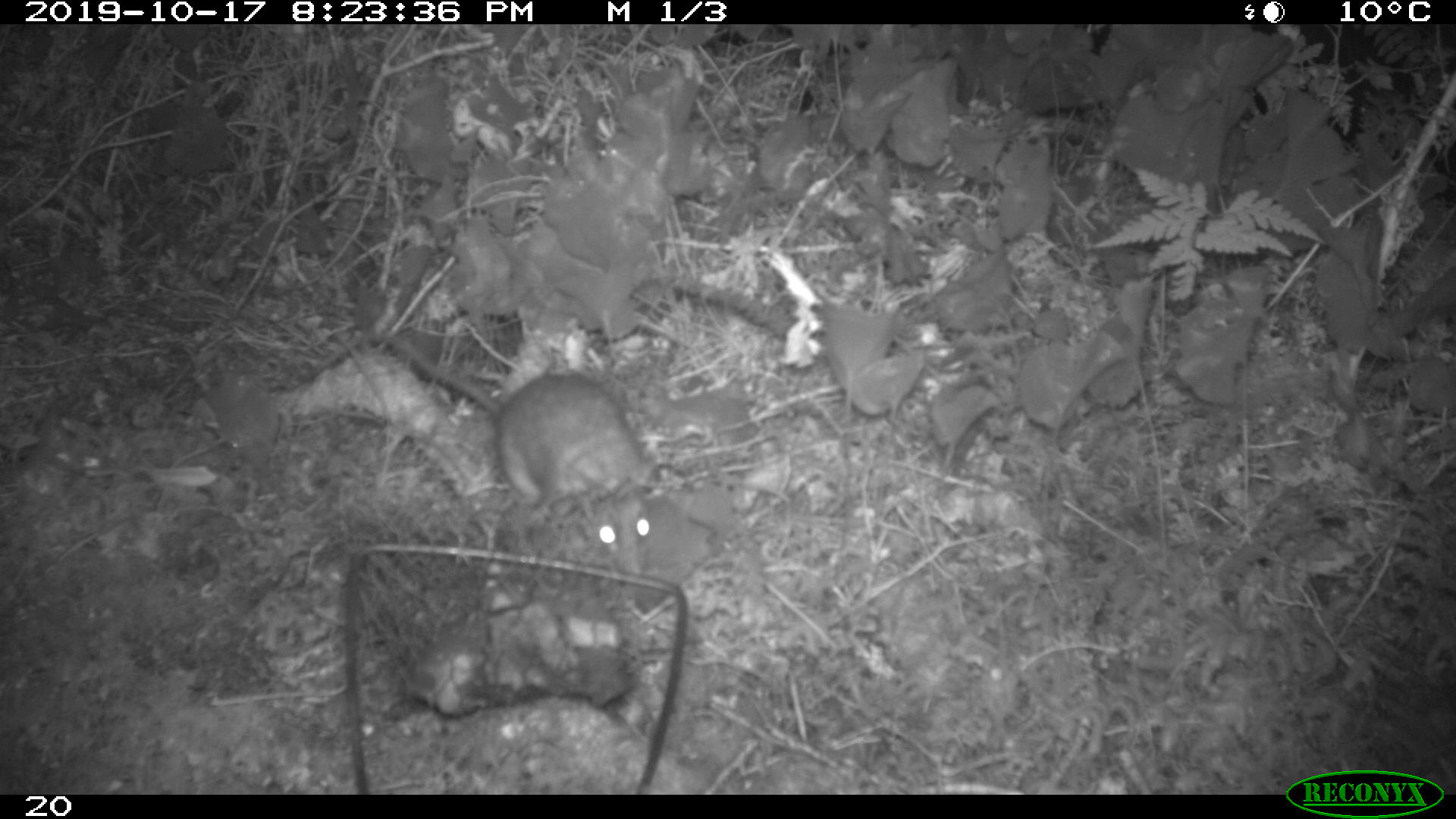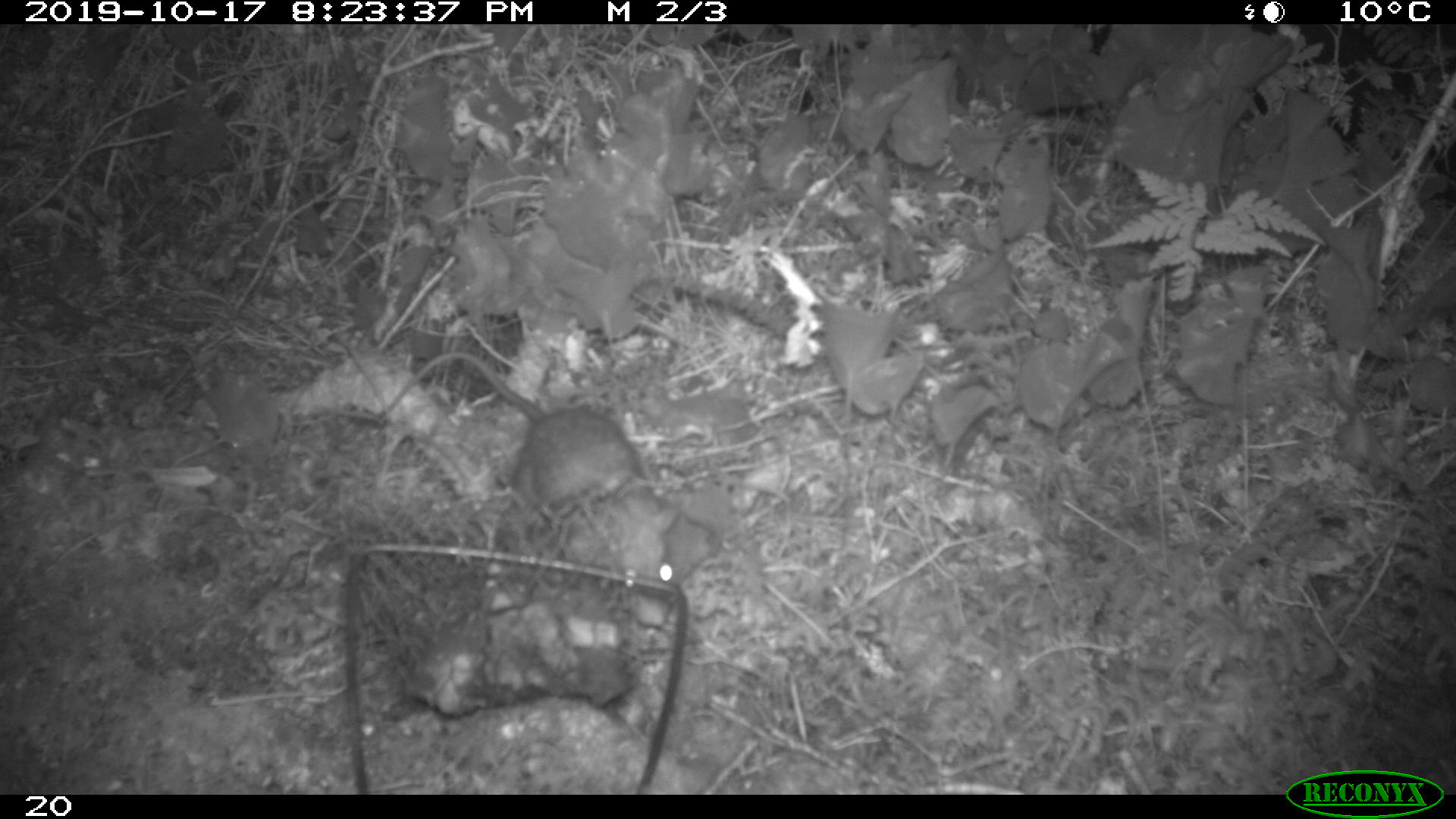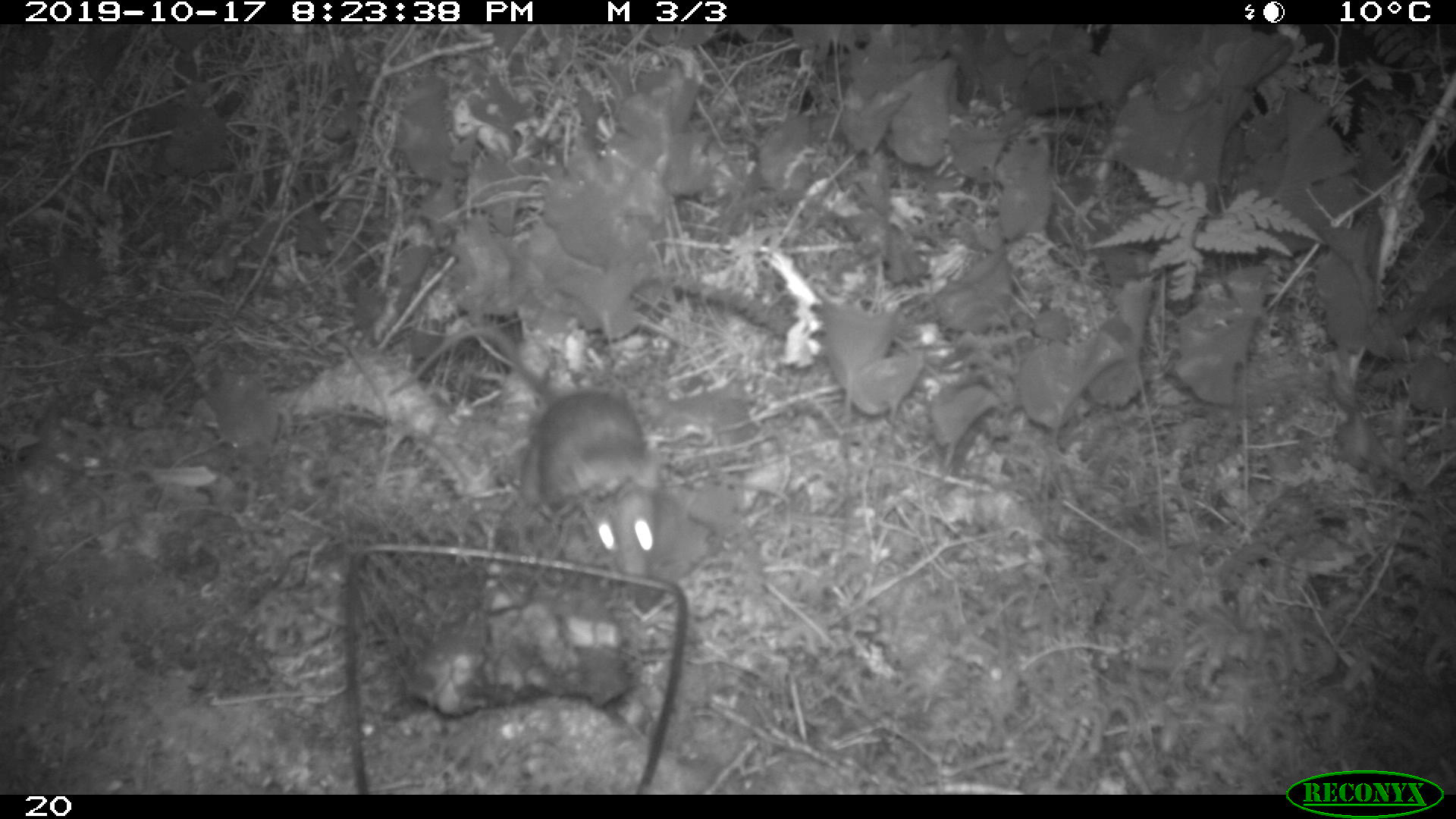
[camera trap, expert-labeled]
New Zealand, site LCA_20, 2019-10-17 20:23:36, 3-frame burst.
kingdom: Animalia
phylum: Chordata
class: Mammalia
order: Rodentia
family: Muridae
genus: Rattus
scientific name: Rattus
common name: rat